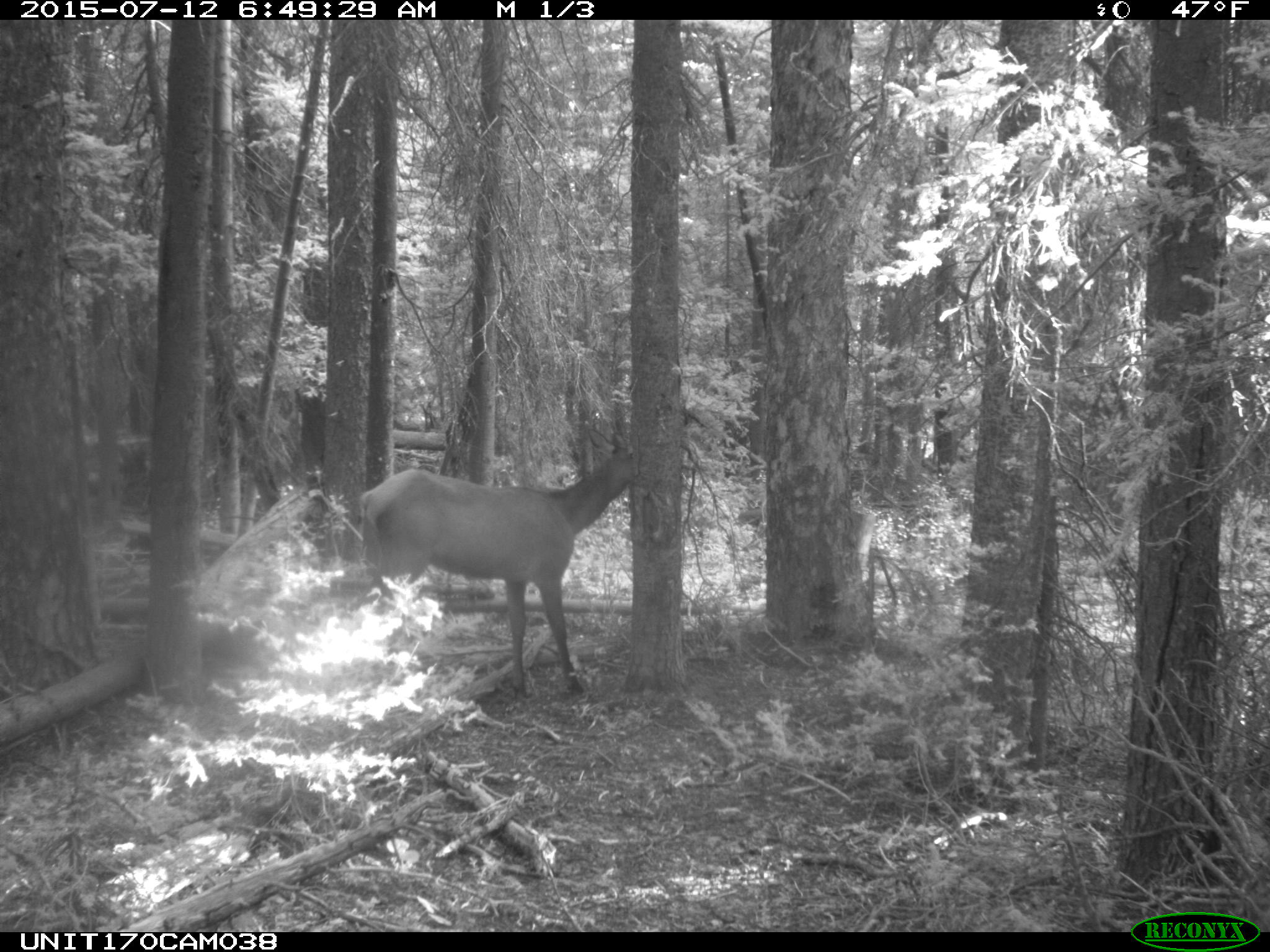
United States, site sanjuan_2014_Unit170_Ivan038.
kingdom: Animalia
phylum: Chordata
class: Mammalia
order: Artiodactyla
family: Cervidae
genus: Cervus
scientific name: Cervus elaphus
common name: red deer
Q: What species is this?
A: Cervus elaphus (red deer).